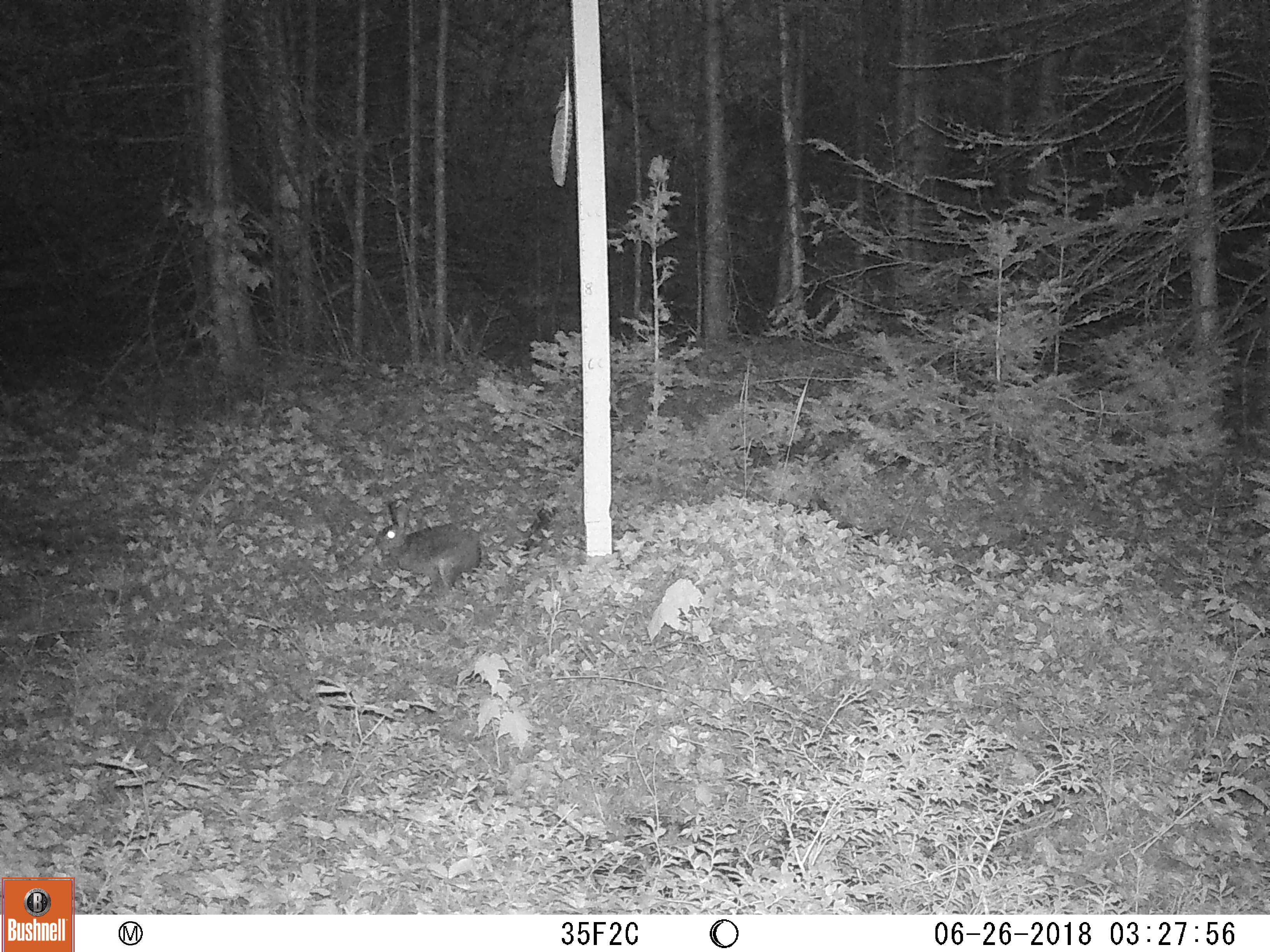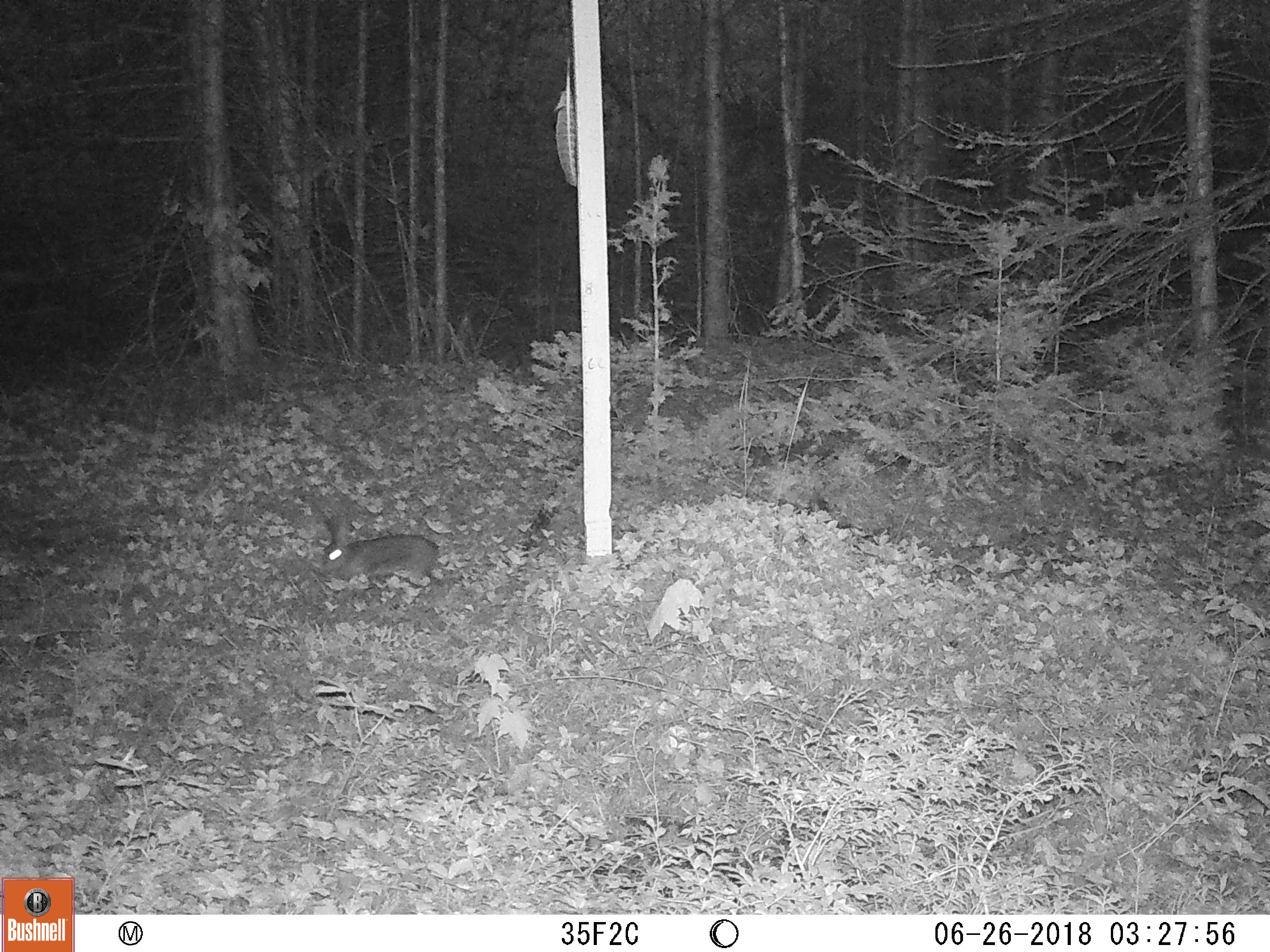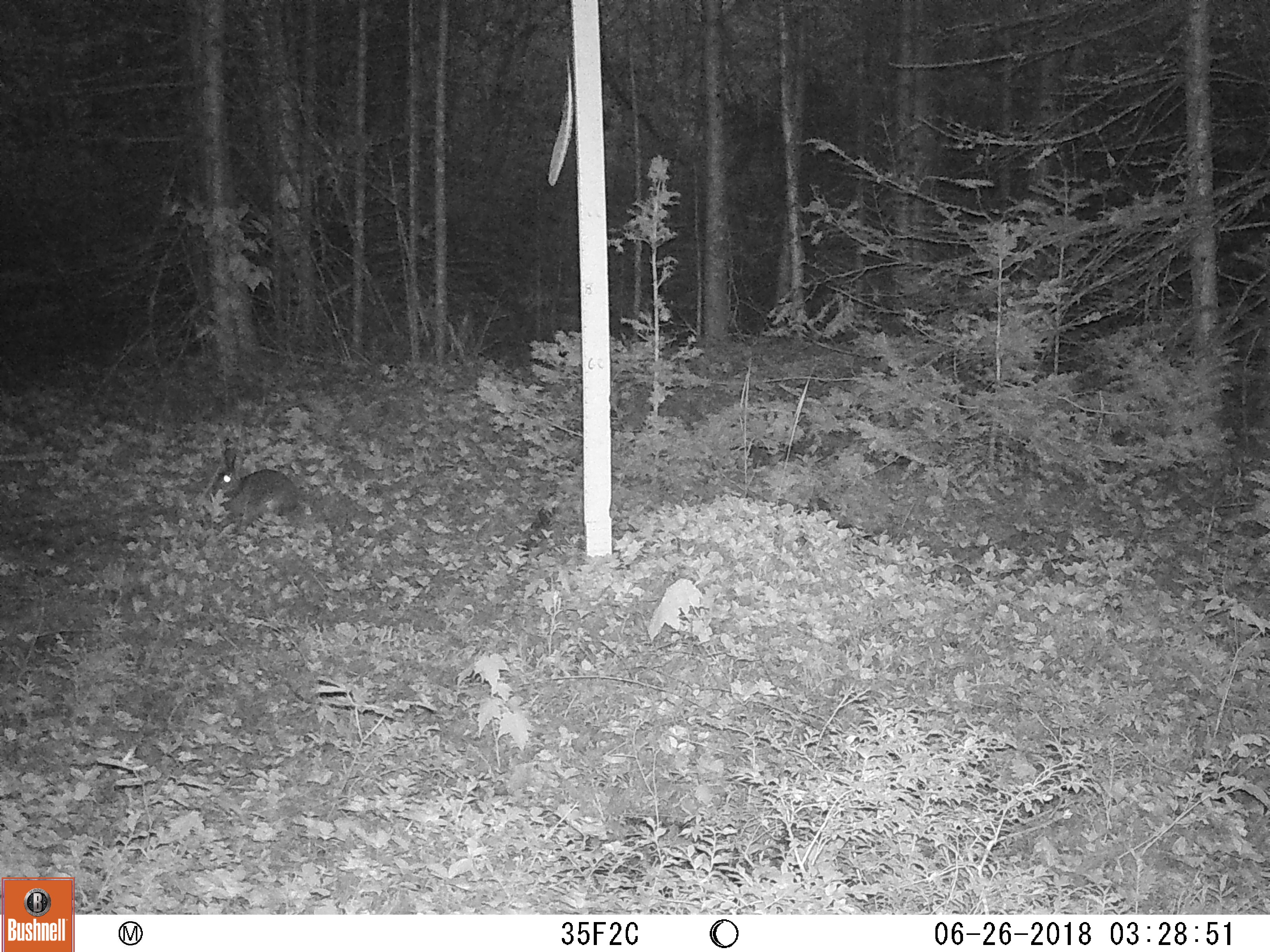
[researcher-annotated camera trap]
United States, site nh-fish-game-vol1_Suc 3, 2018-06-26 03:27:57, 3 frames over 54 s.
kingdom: Animalia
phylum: Chordata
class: Mammalia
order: Lagomorpha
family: Leporidae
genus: Lepus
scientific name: Lepus americanus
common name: snowshoe hare